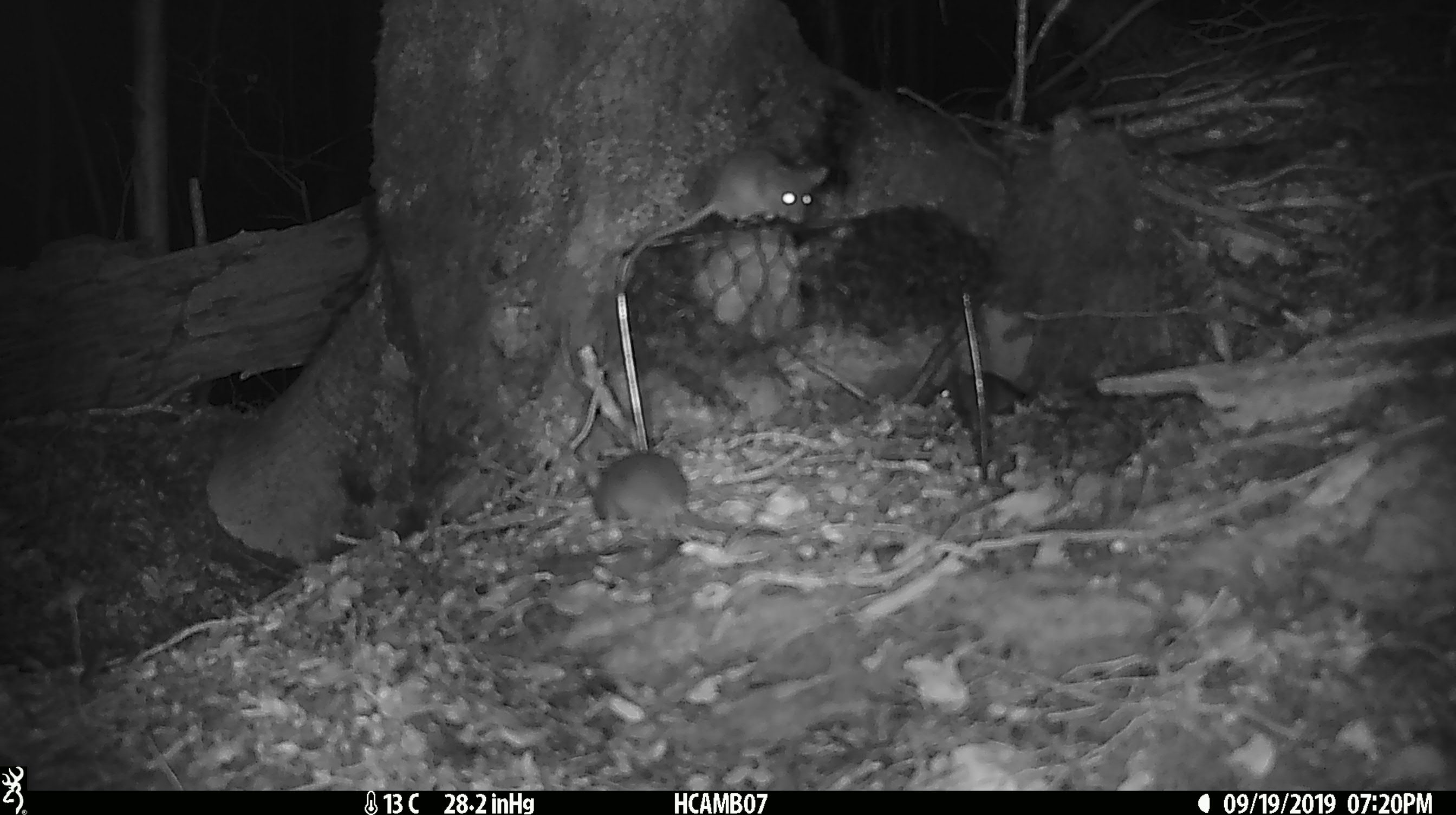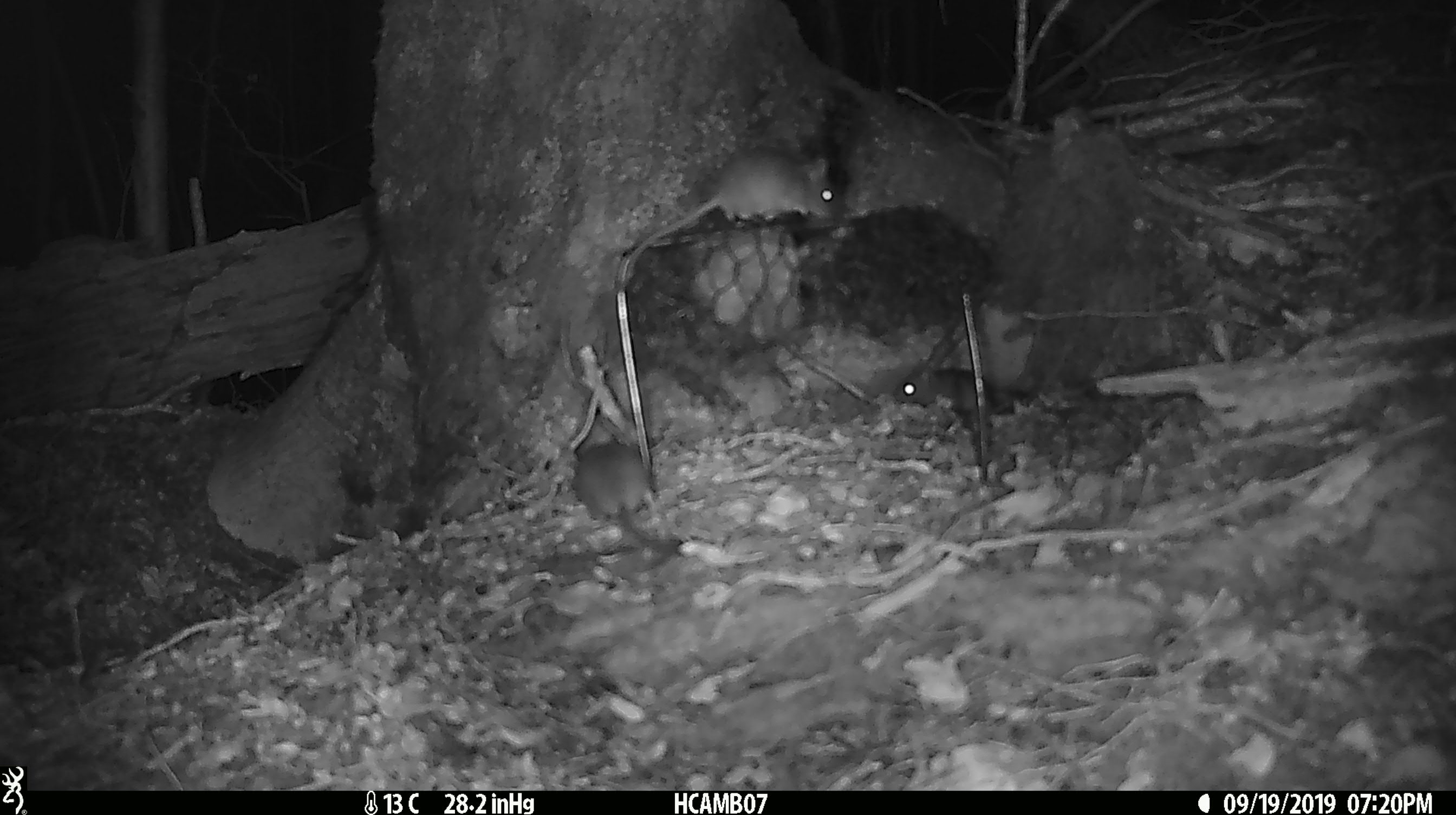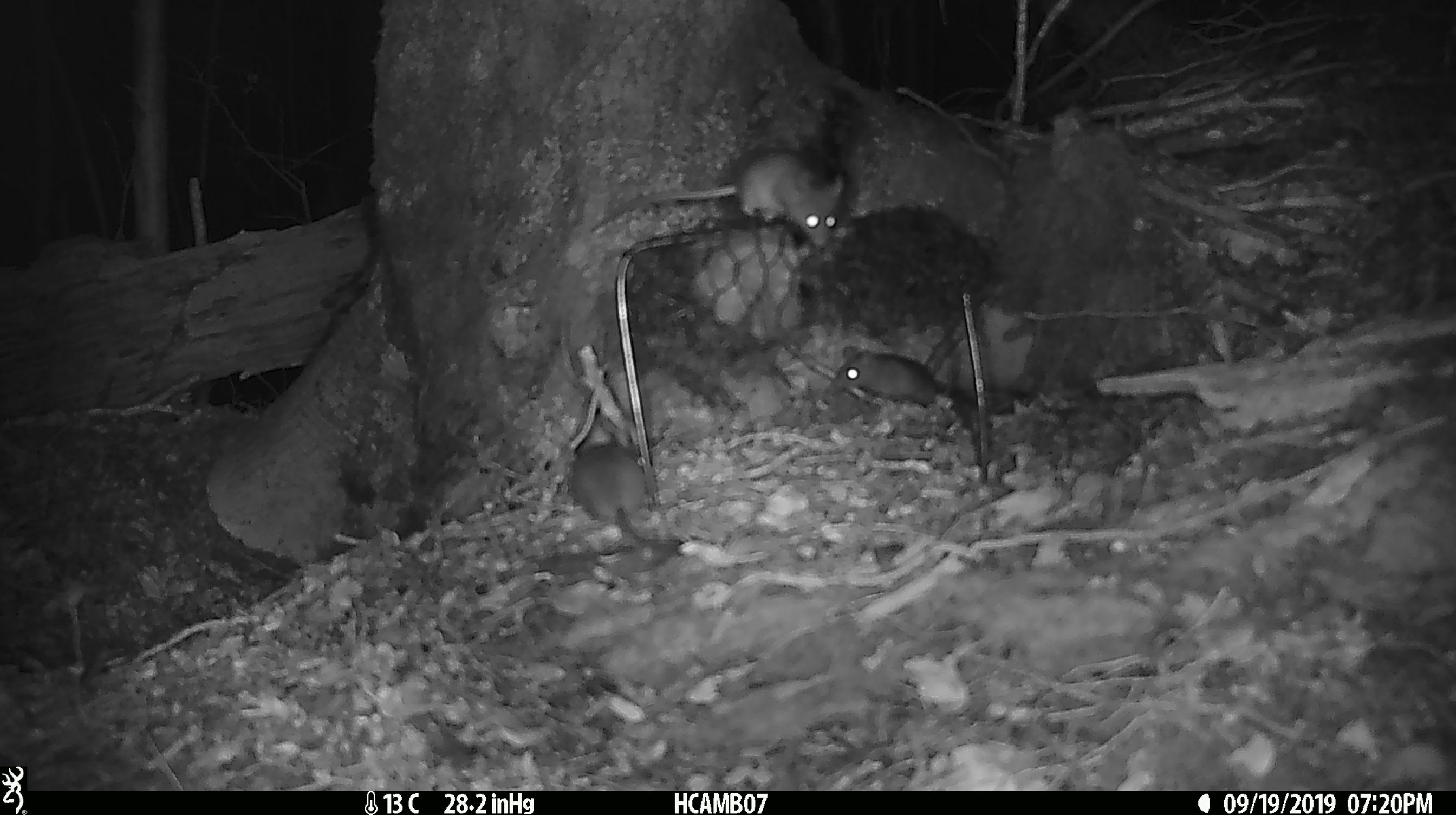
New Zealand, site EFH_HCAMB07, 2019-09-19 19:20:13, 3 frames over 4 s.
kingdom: Animalia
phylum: Chordata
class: Mammalia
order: Rodentia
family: Muridae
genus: Mus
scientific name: Mus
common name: mouse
Mouse (Mus).